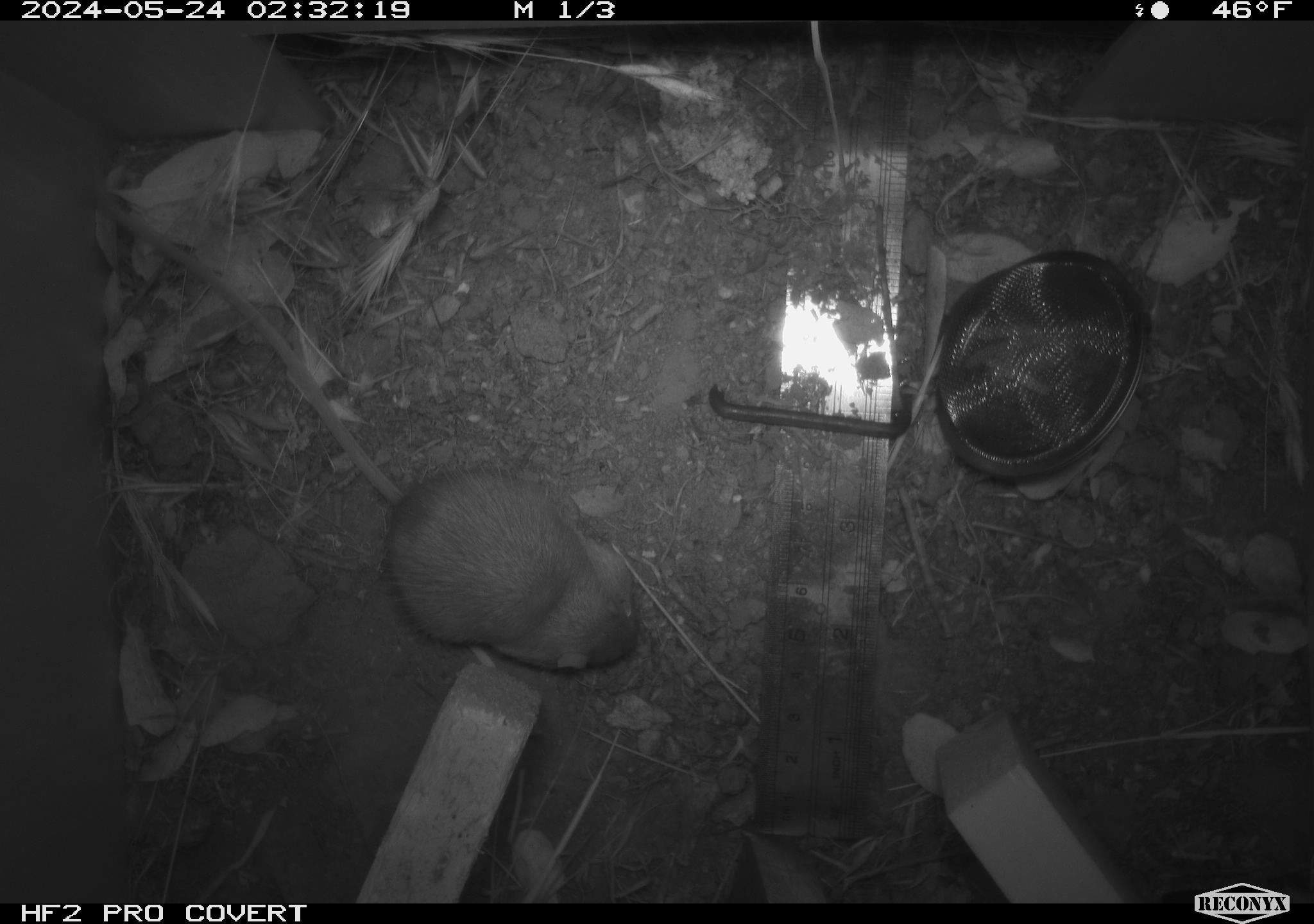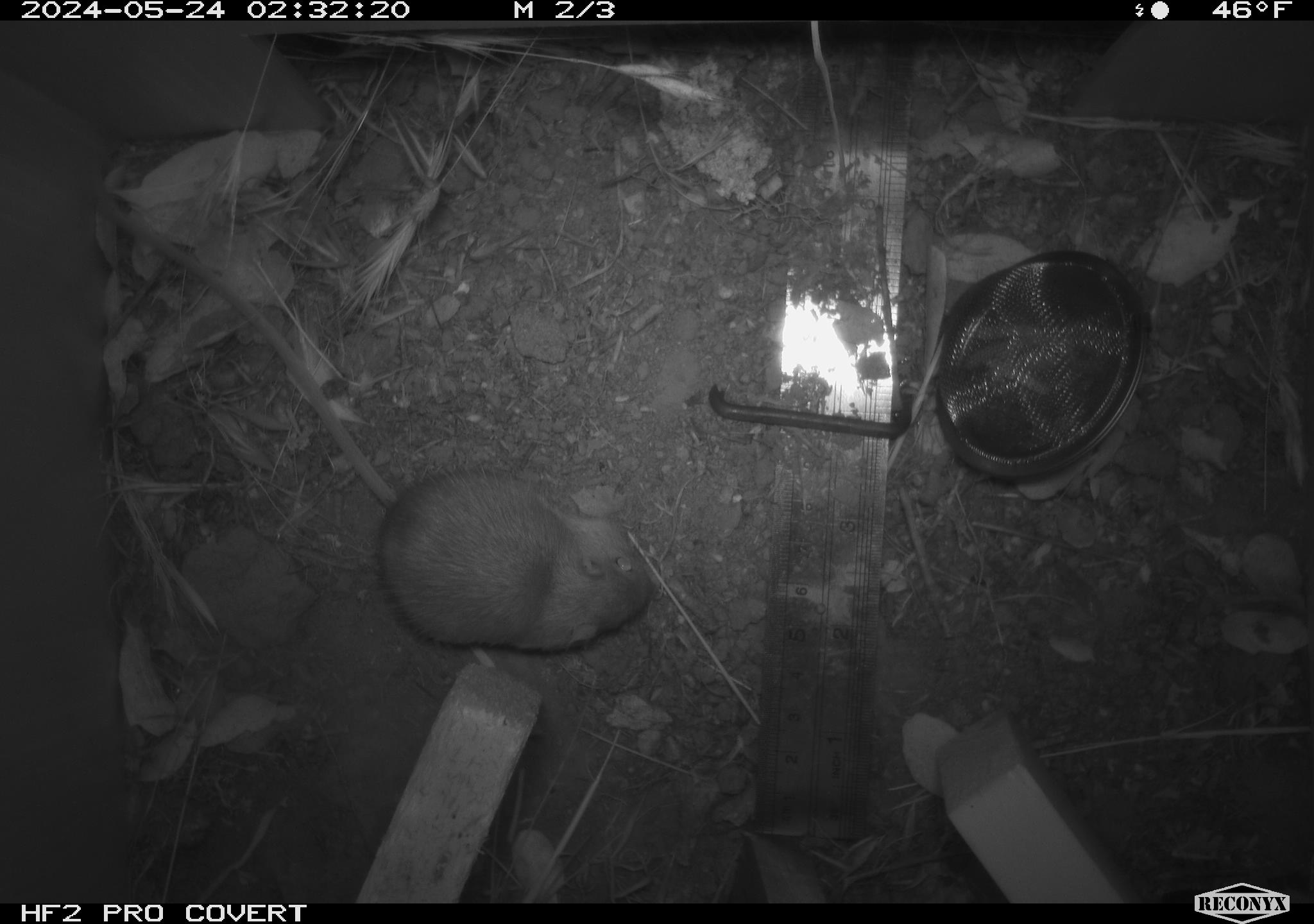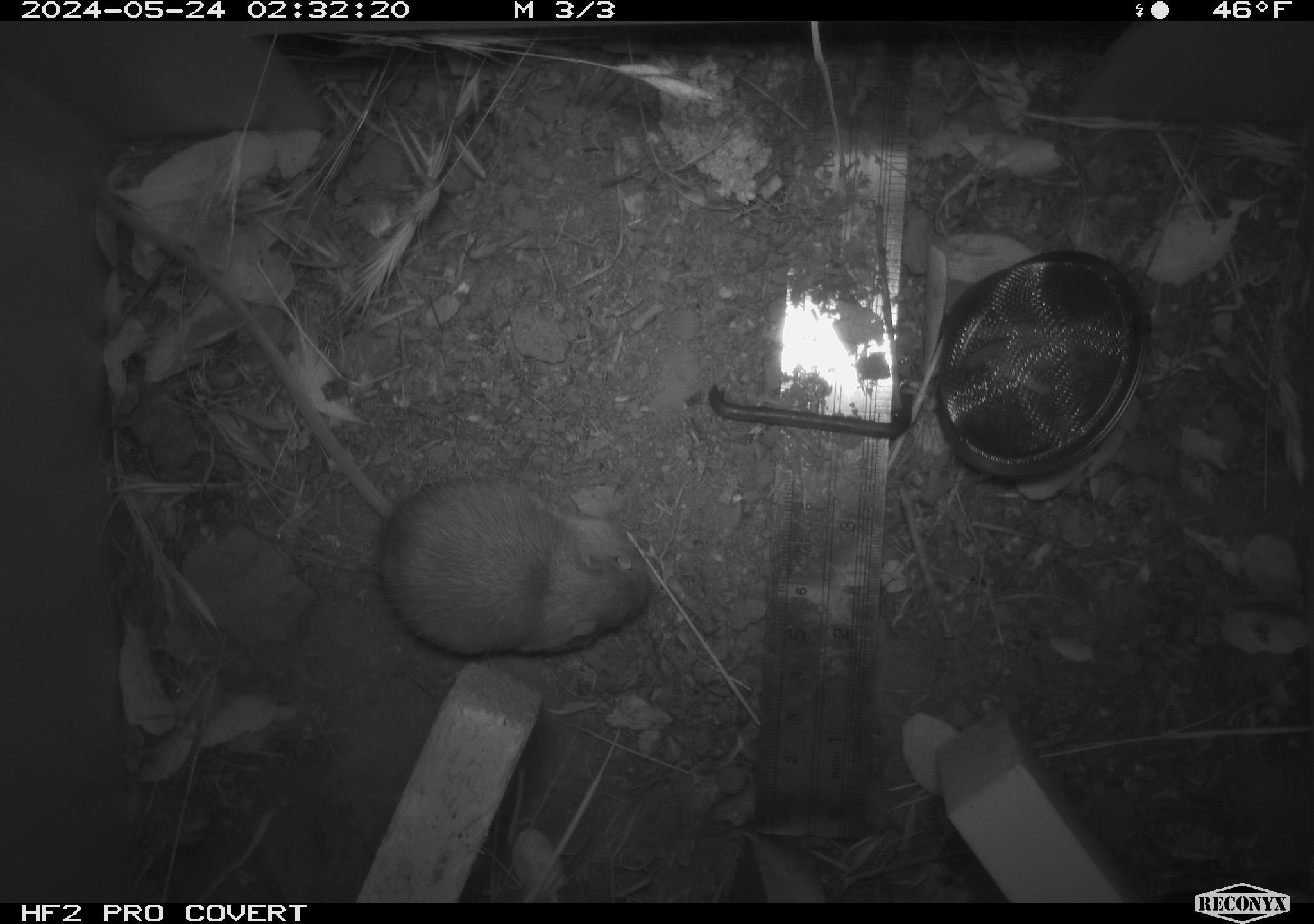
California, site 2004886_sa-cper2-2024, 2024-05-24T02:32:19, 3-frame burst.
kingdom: Animalia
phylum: Chordata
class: Mammalia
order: Rodentia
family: Heteromyidae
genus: Dipodomys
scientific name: Dipodomys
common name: kangaroo rats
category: dipodomys species